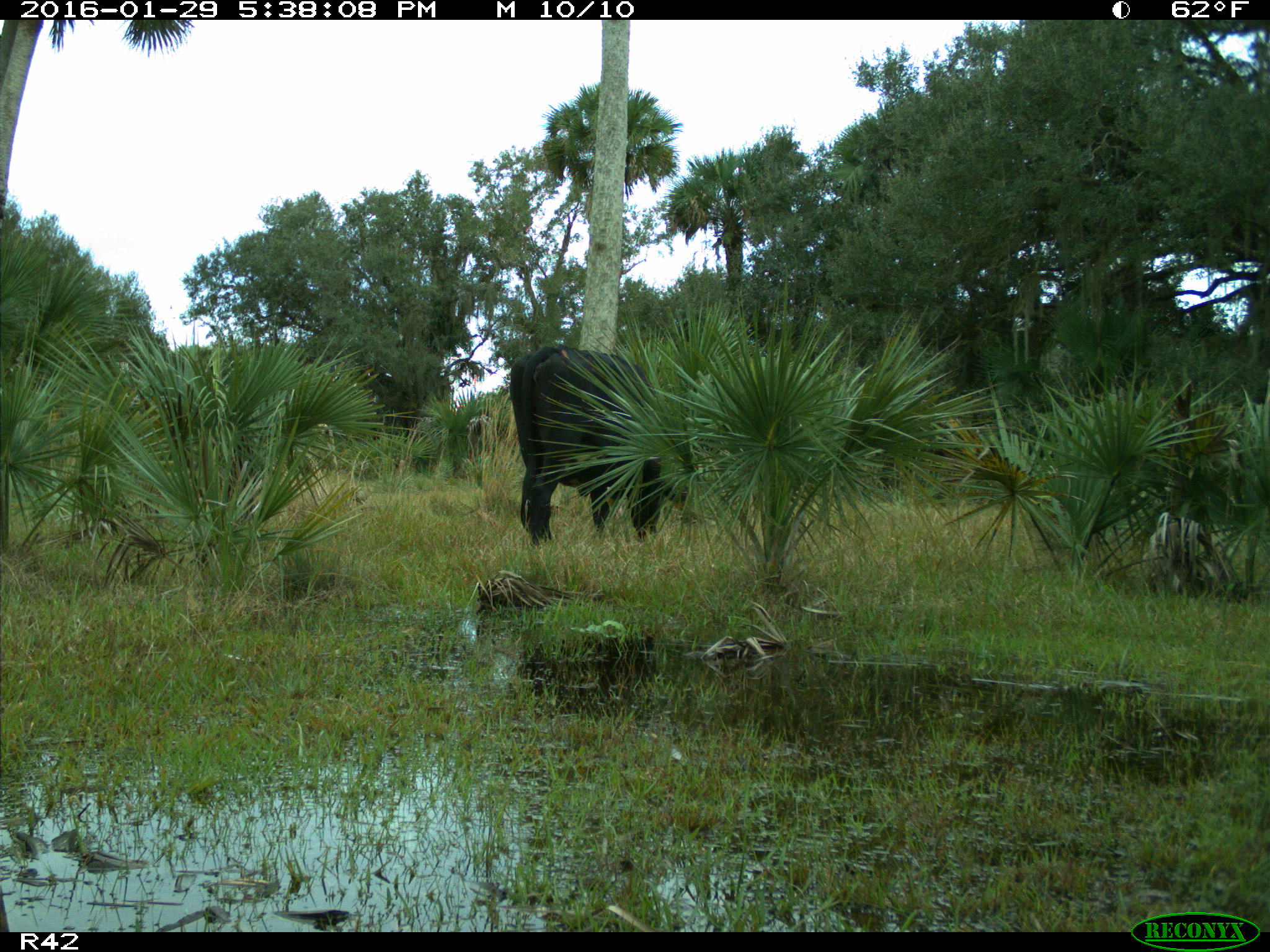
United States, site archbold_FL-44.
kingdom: Animalia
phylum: Chordata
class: Mammalia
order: Artiodactyla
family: Bovidae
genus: Bos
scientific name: Bos taurus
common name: domestic cow